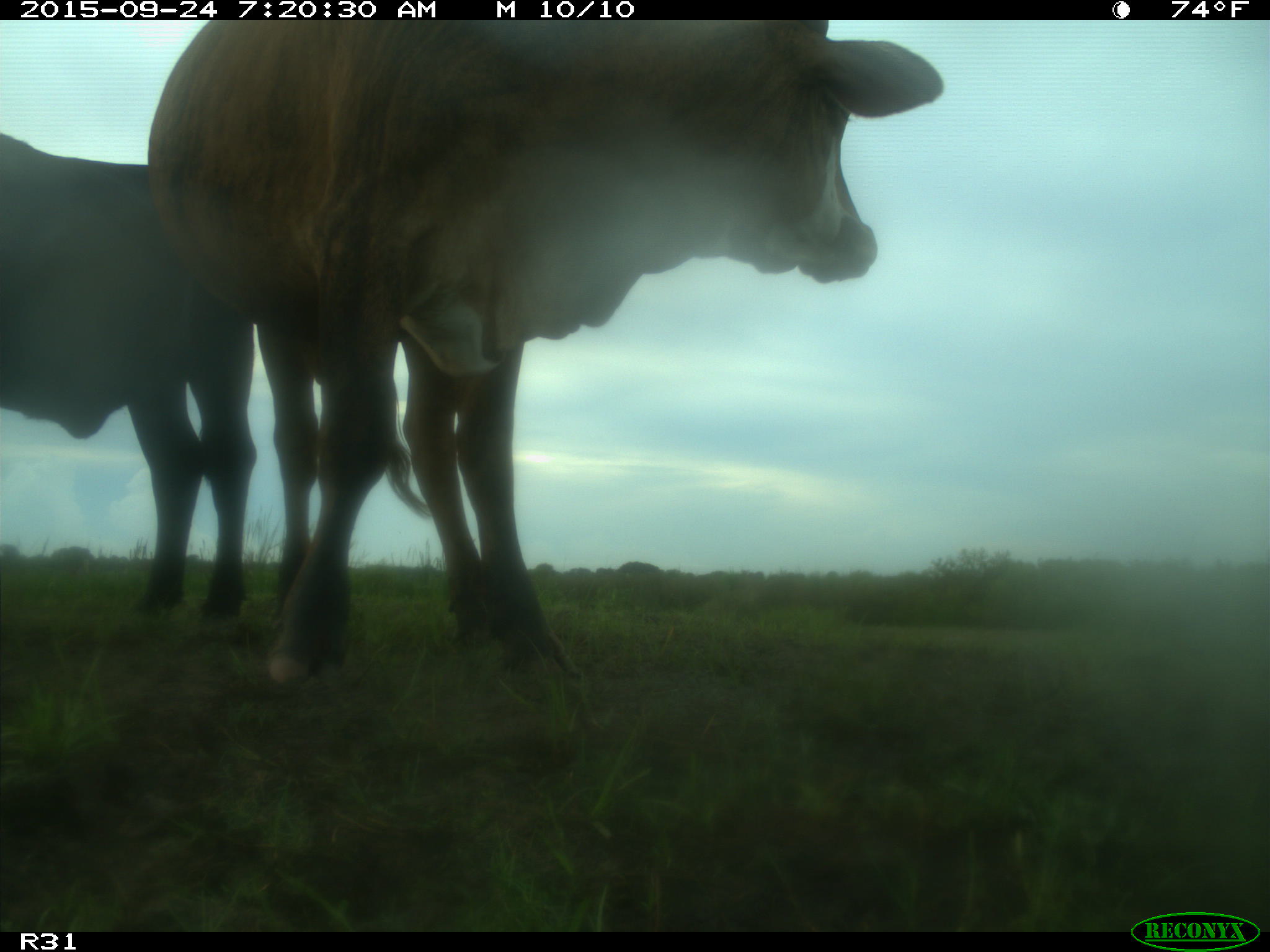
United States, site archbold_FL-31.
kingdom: Animalia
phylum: Chordata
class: Mammalia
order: Artiodactyla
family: Bovidae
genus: Bos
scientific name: Bos taurus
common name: domestic cow